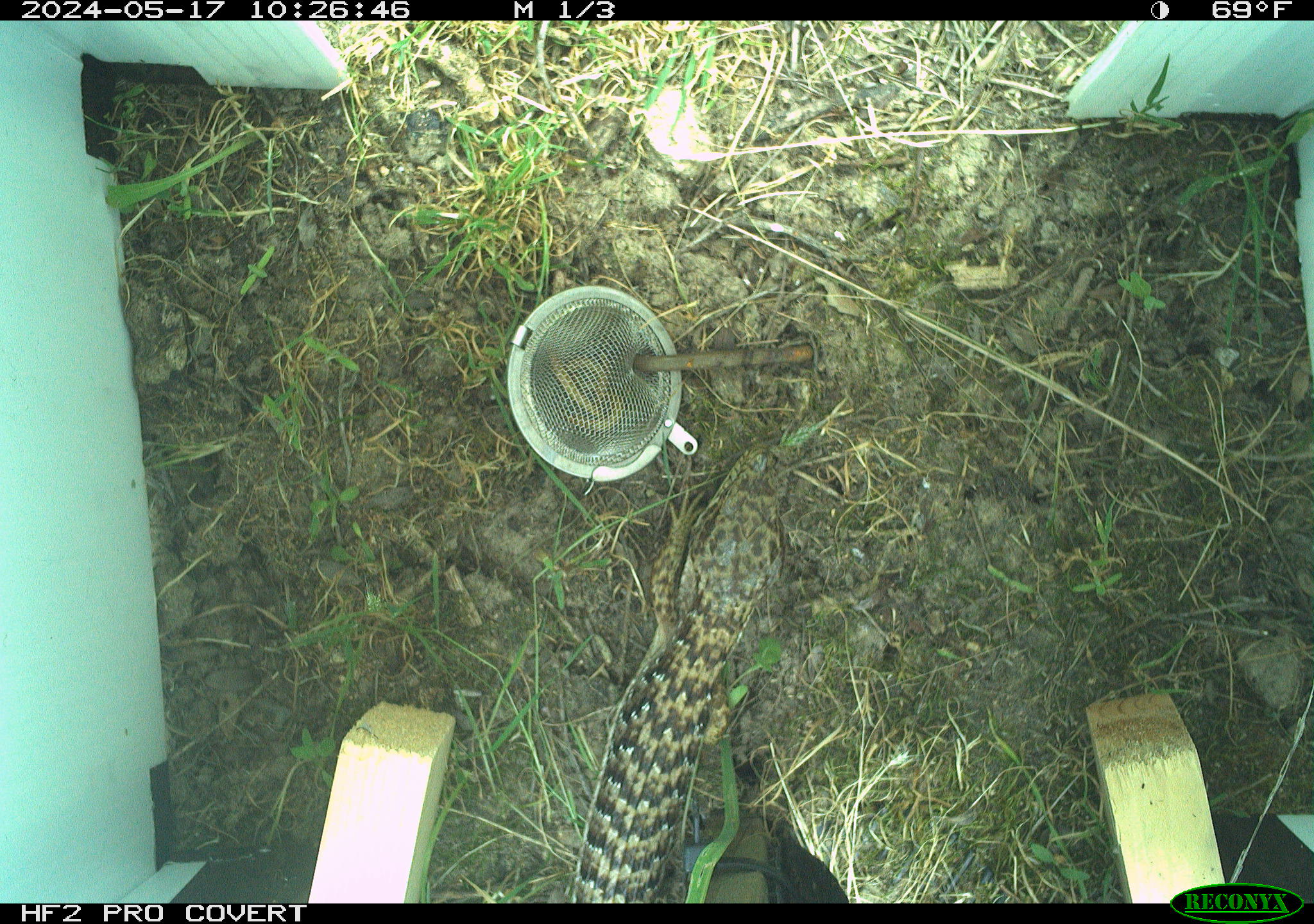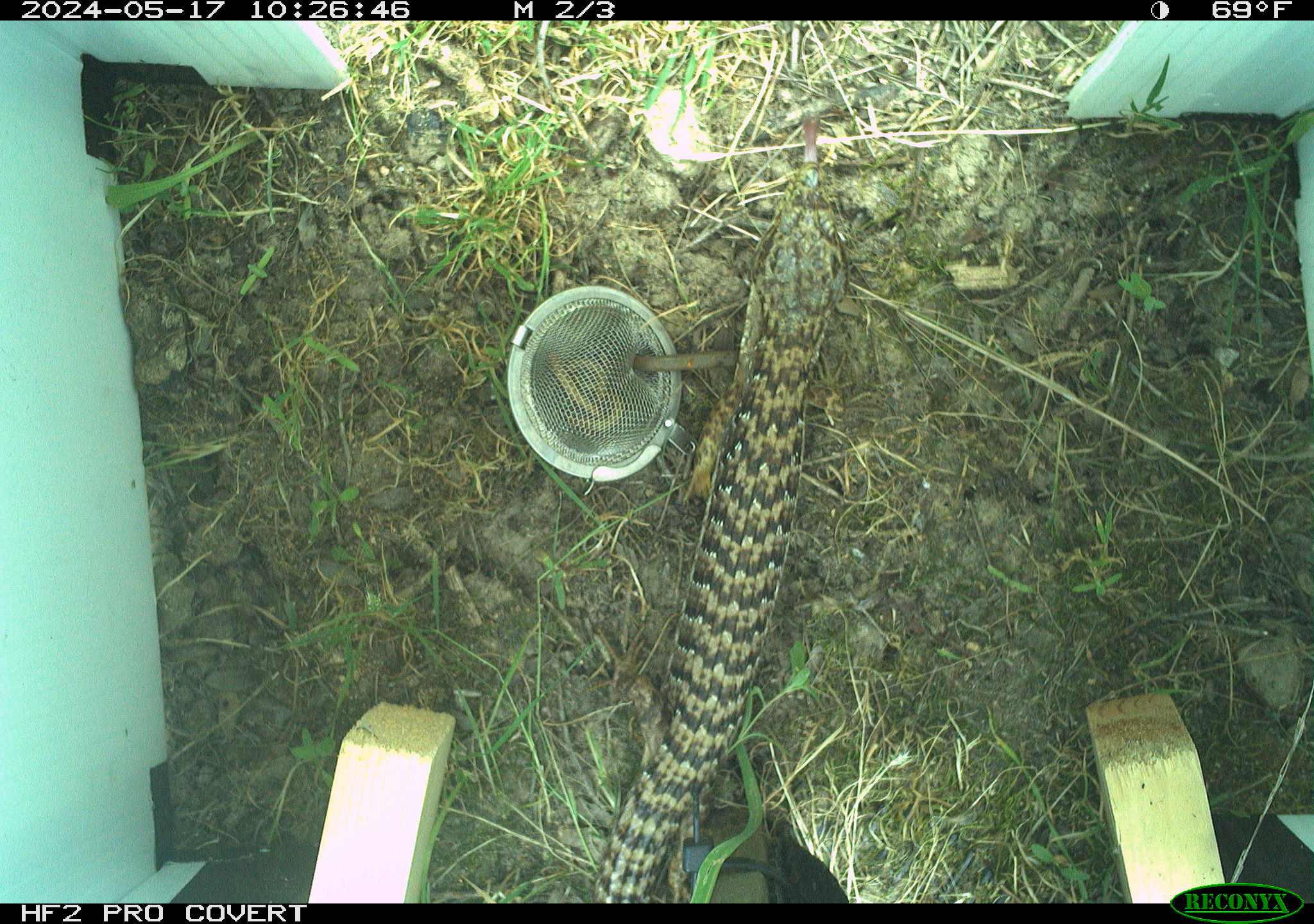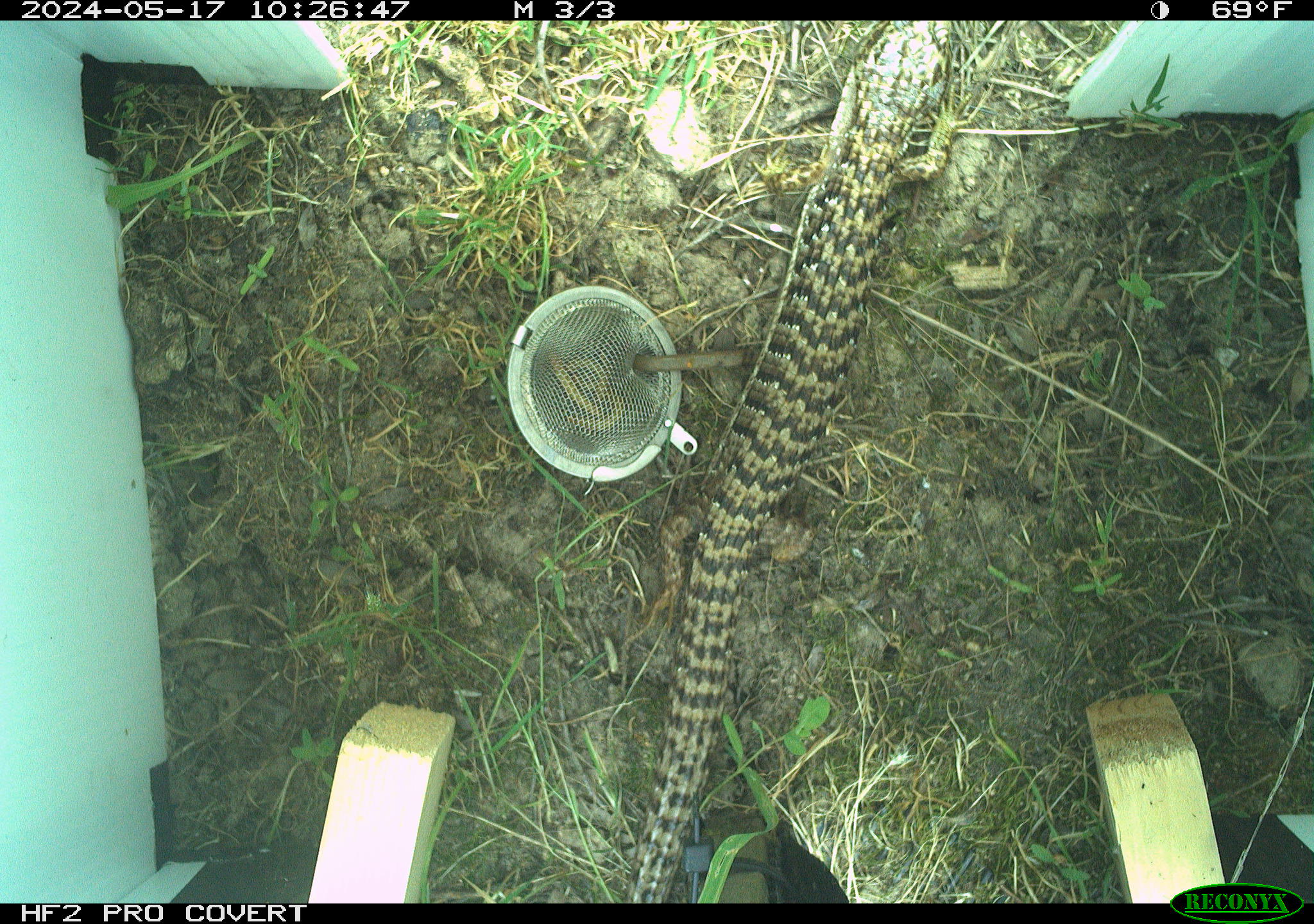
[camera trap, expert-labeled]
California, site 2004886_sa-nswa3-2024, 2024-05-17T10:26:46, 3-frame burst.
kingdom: Animalia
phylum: Chordata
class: Reptilia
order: Squamata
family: Anguidae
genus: Elgaria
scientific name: Elgaria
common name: alligator lizards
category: elgaria species